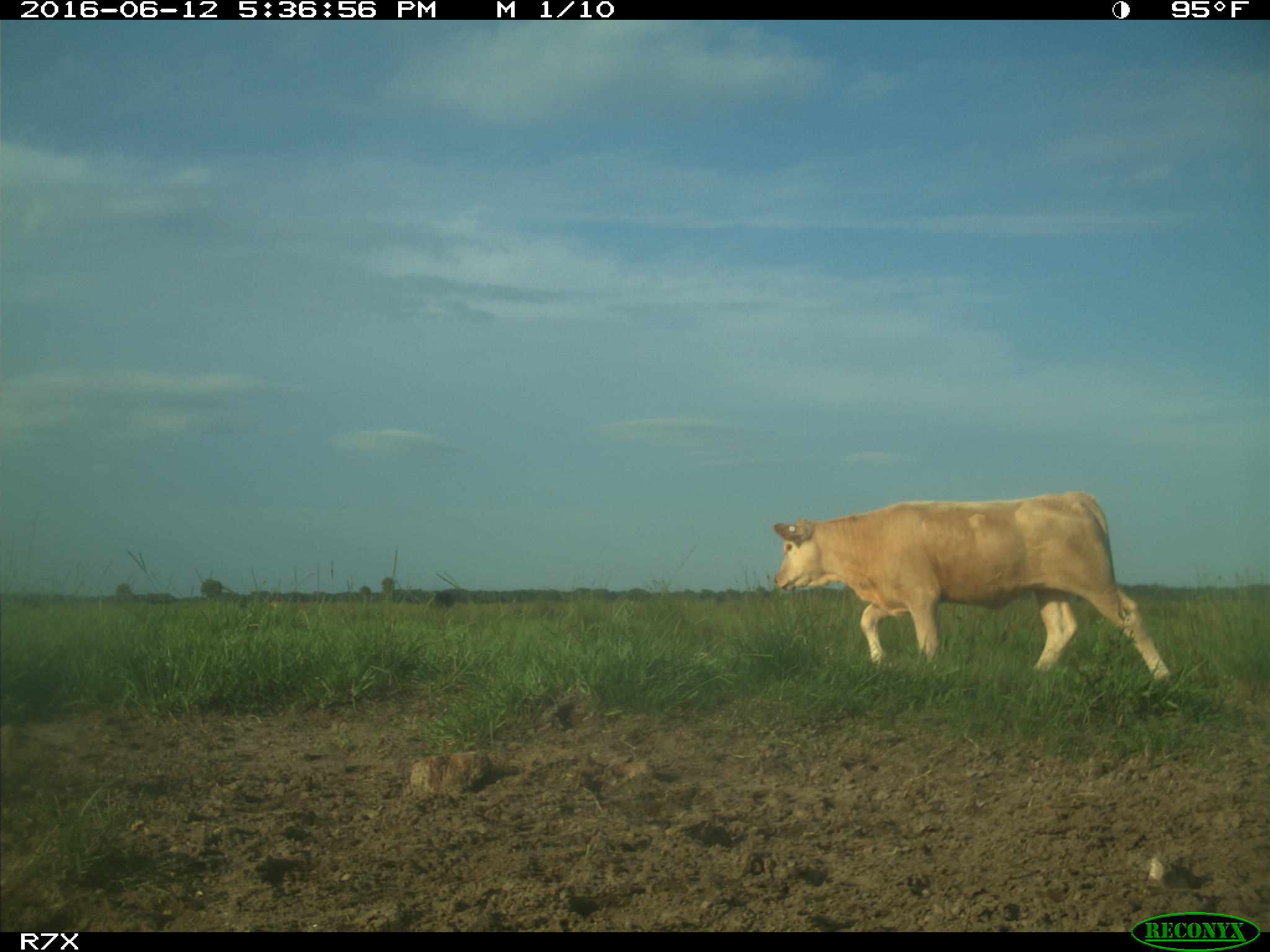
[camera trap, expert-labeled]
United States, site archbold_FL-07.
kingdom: Animalia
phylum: Chordata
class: Mammalia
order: Artiodactyla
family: Bovidae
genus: Bos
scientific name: Bos taurus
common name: domestic cow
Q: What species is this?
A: Bos taurus (domestic cow).